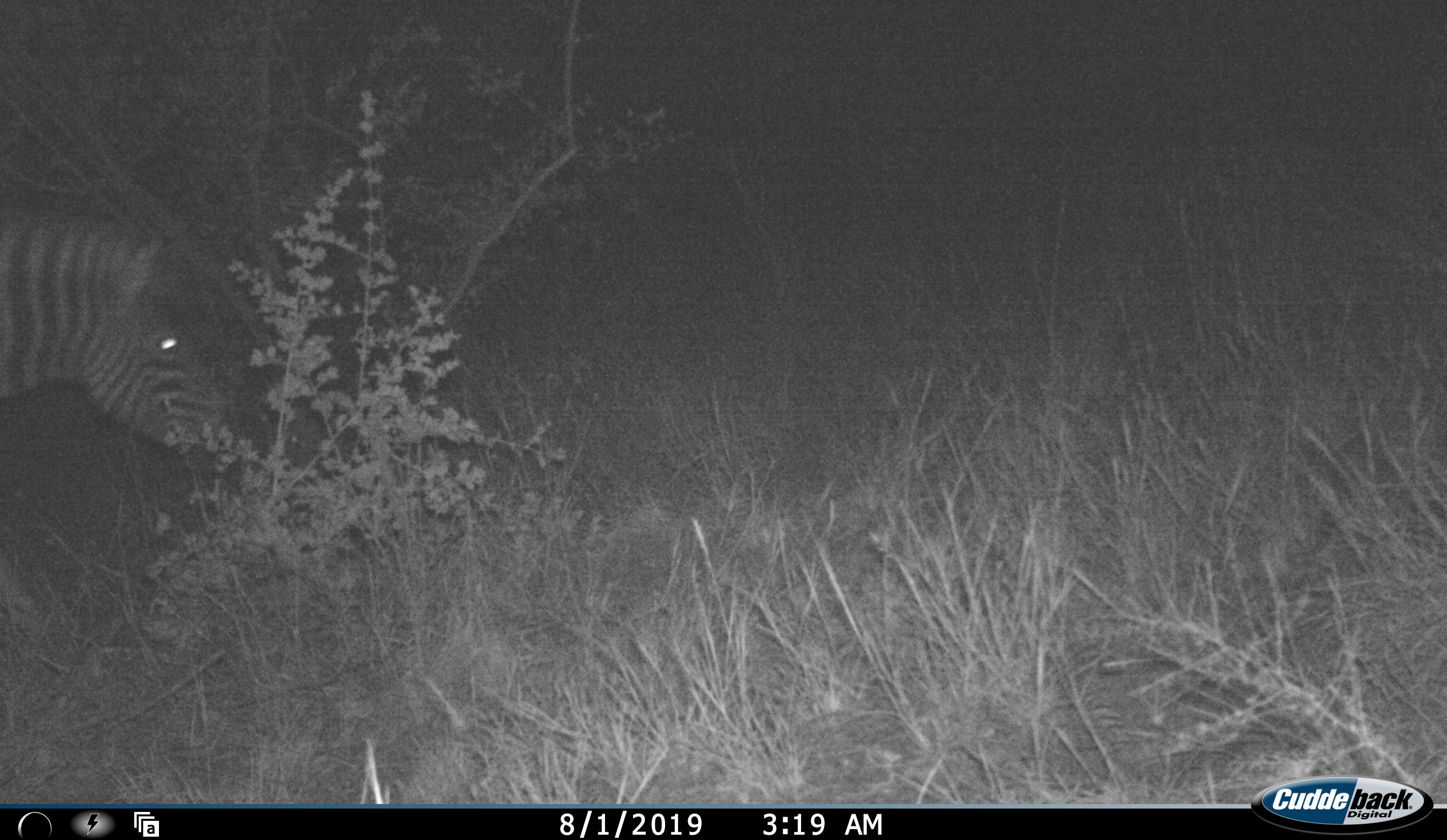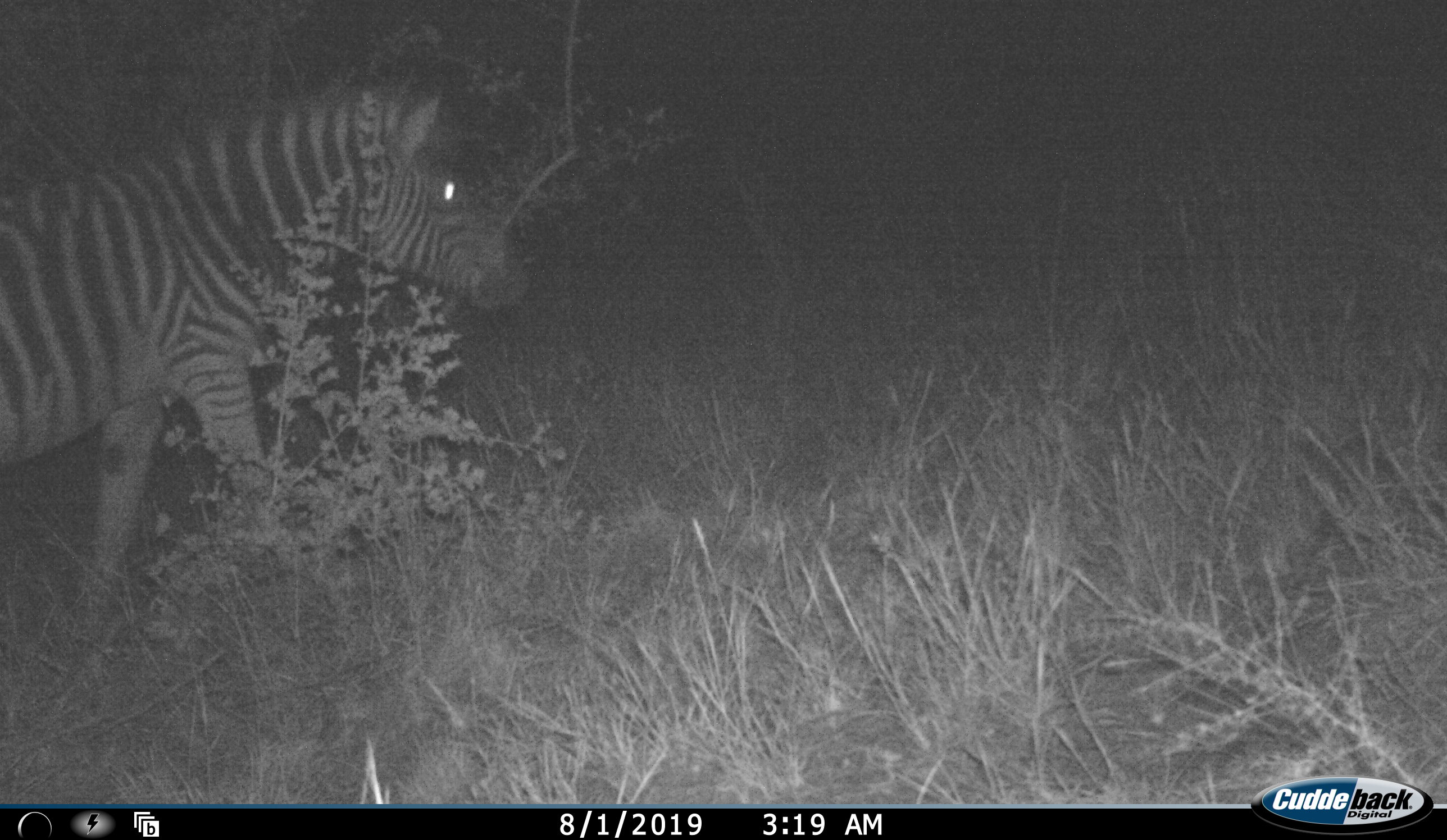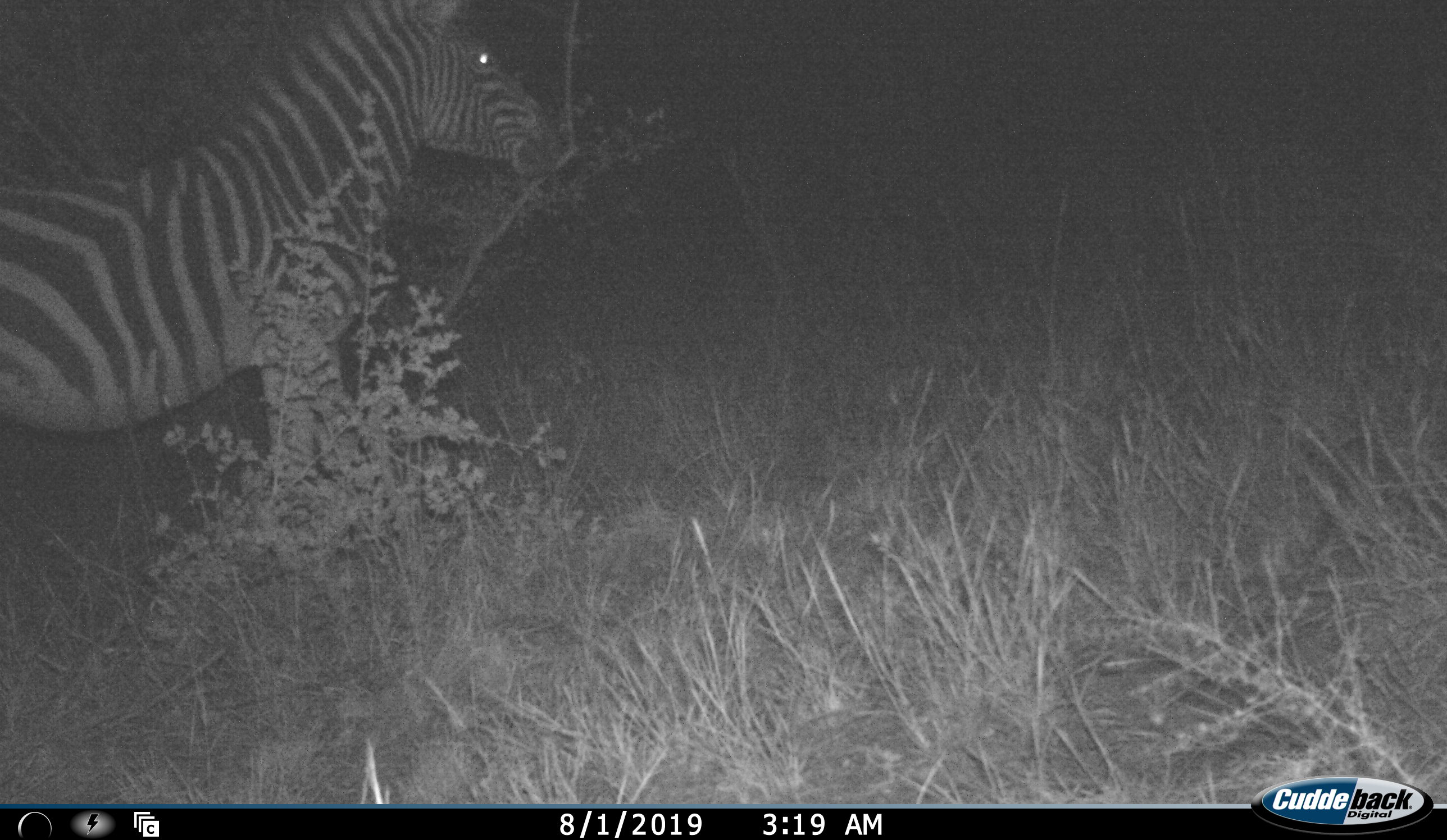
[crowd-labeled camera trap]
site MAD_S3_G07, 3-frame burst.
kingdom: Animalia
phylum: Chordata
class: Mammalia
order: Perissodactyla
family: Equidae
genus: Equus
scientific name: Equus quagga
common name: plains zebra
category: zebraplains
Zebraplains (plains zebra) (Equus quagga), count 1. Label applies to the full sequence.